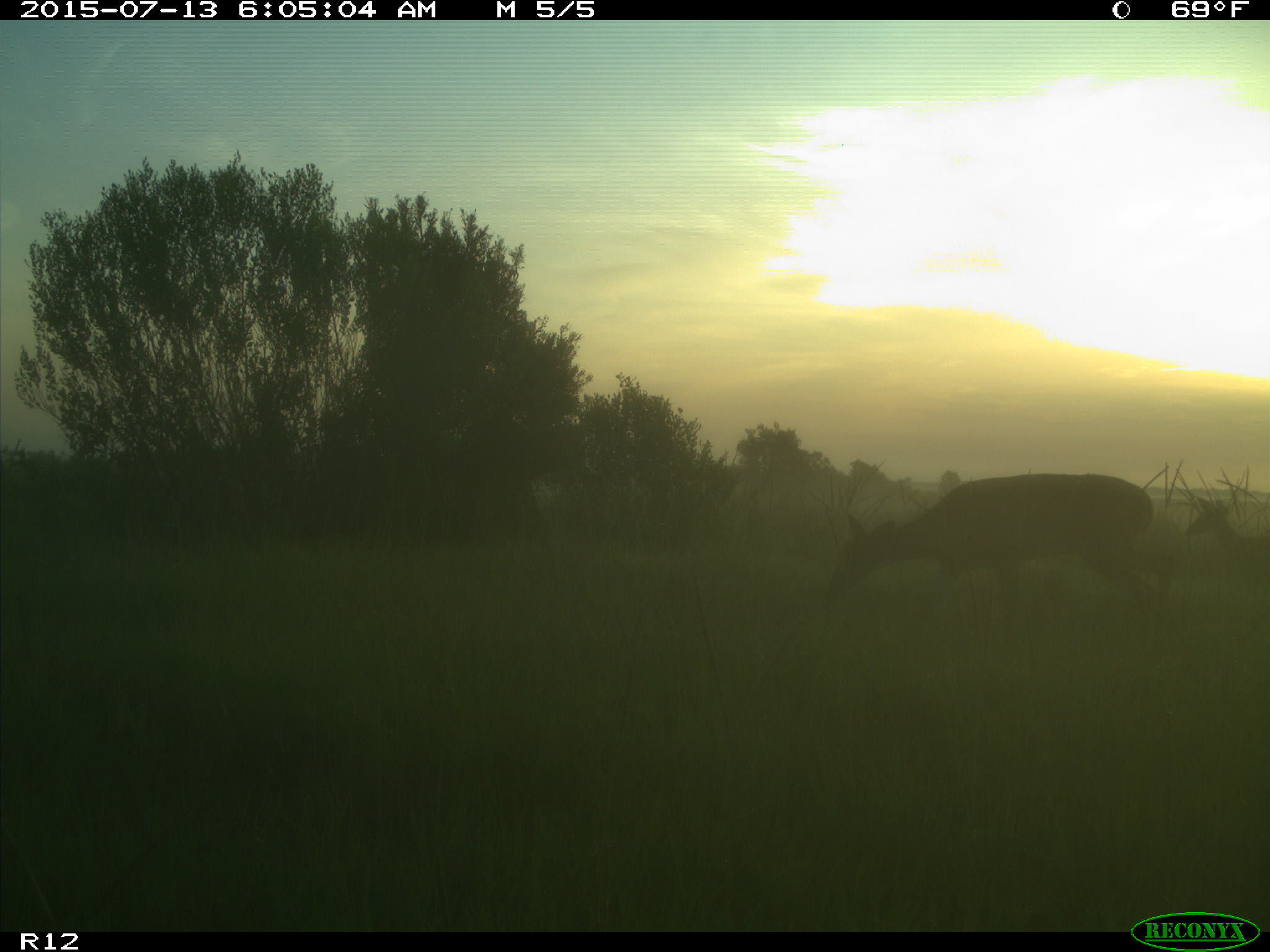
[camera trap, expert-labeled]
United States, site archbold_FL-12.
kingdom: Animalia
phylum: Chordata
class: Mammalia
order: Artiodactyla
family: Cervidae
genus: Odocoileus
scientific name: Odocoileus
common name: deer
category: unidentified deer